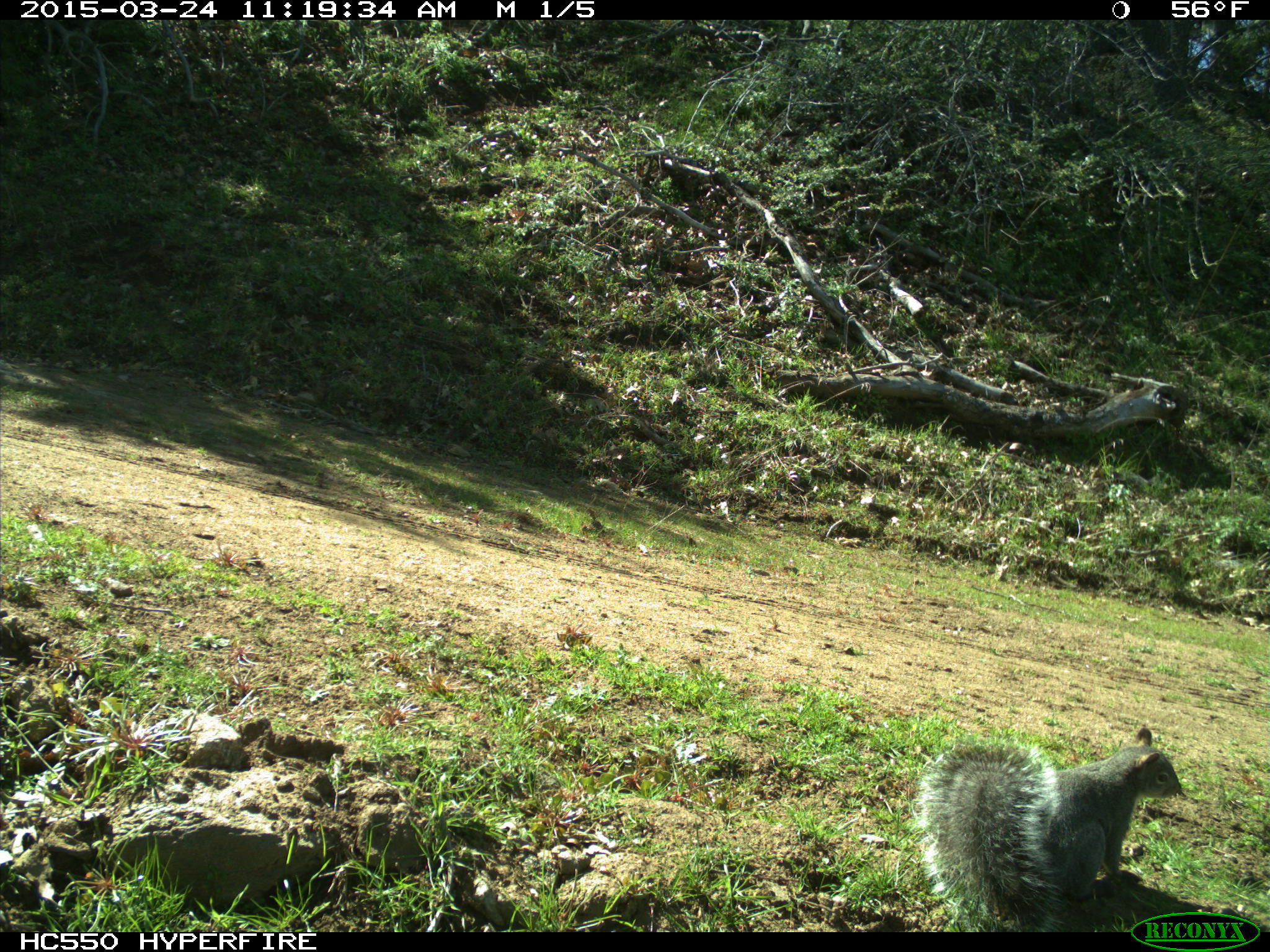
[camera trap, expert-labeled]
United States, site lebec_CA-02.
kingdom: Animalia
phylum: Chordata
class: Mammalia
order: Rodentia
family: Sciuridae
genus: Sciurus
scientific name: Sciurus carolinensis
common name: eastern gray squirrel